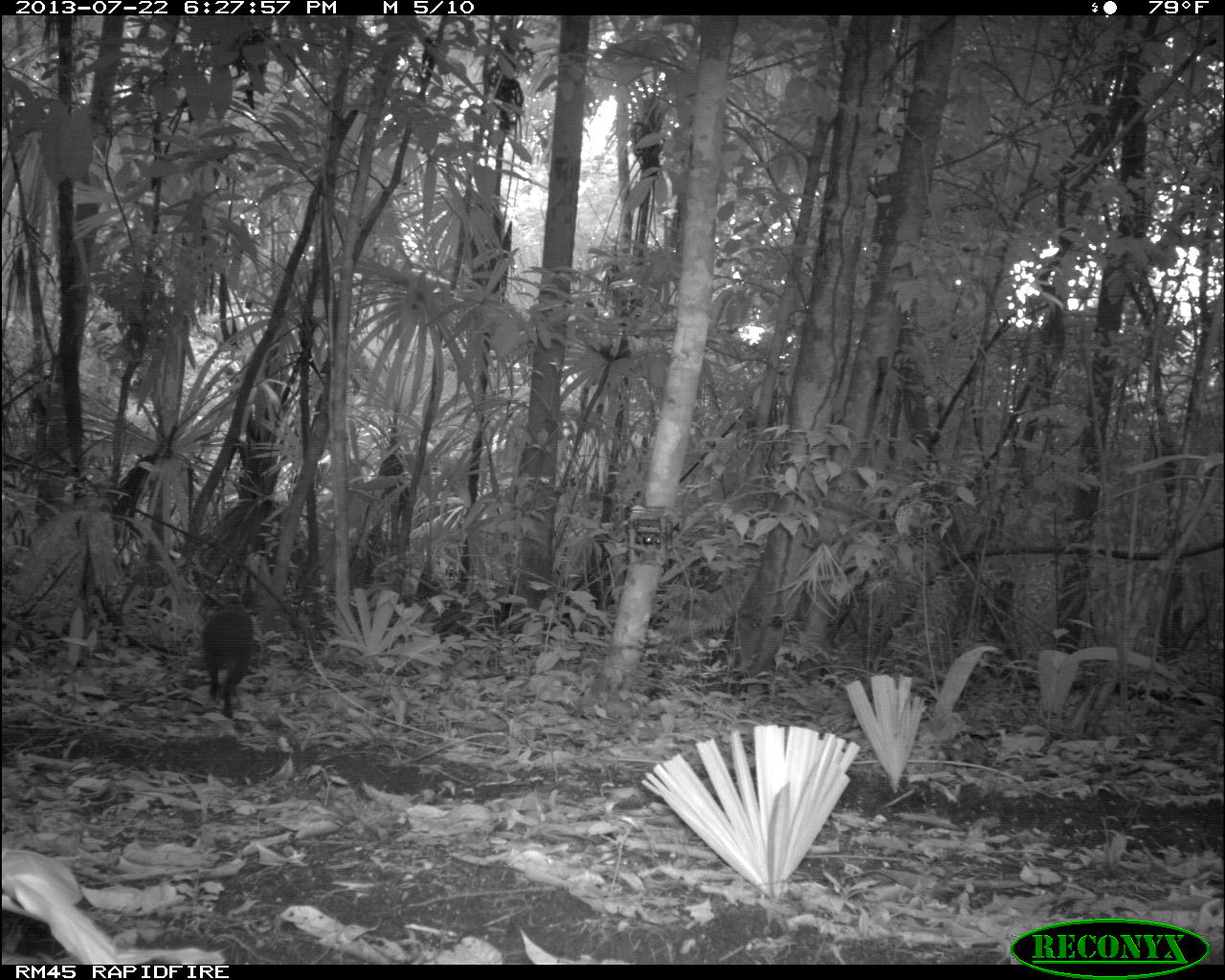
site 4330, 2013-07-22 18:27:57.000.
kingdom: Animalia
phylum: Chordata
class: Mammalia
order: Rodentia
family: Dasyproctidae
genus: Dasyprocta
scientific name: Dasyprocta punctata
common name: central american agouti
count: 1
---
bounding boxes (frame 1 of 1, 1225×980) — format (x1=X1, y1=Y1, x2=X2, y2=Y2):
dasyprocta punctata: (x1=201, y1=609, x2=254, y2=718)